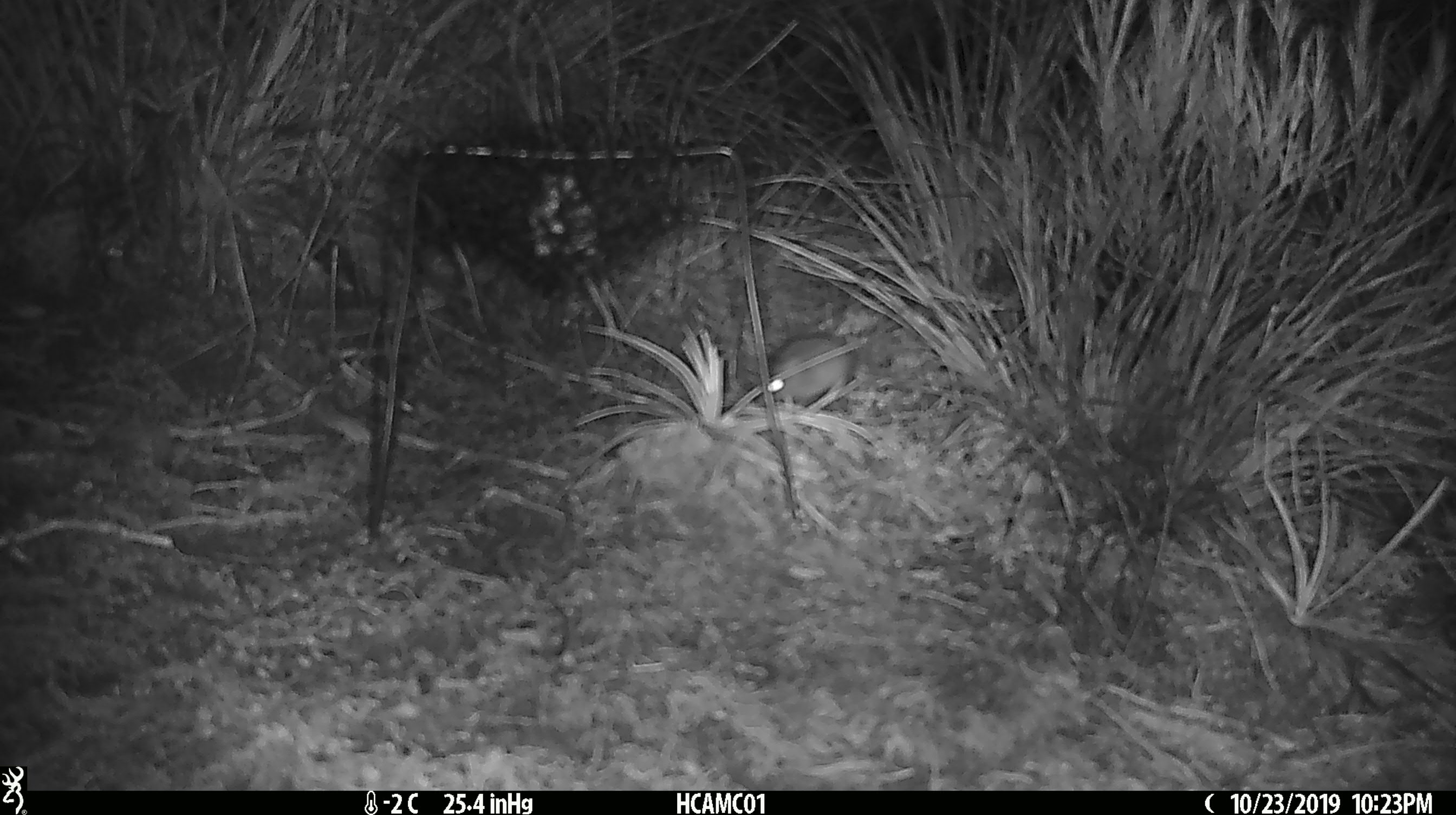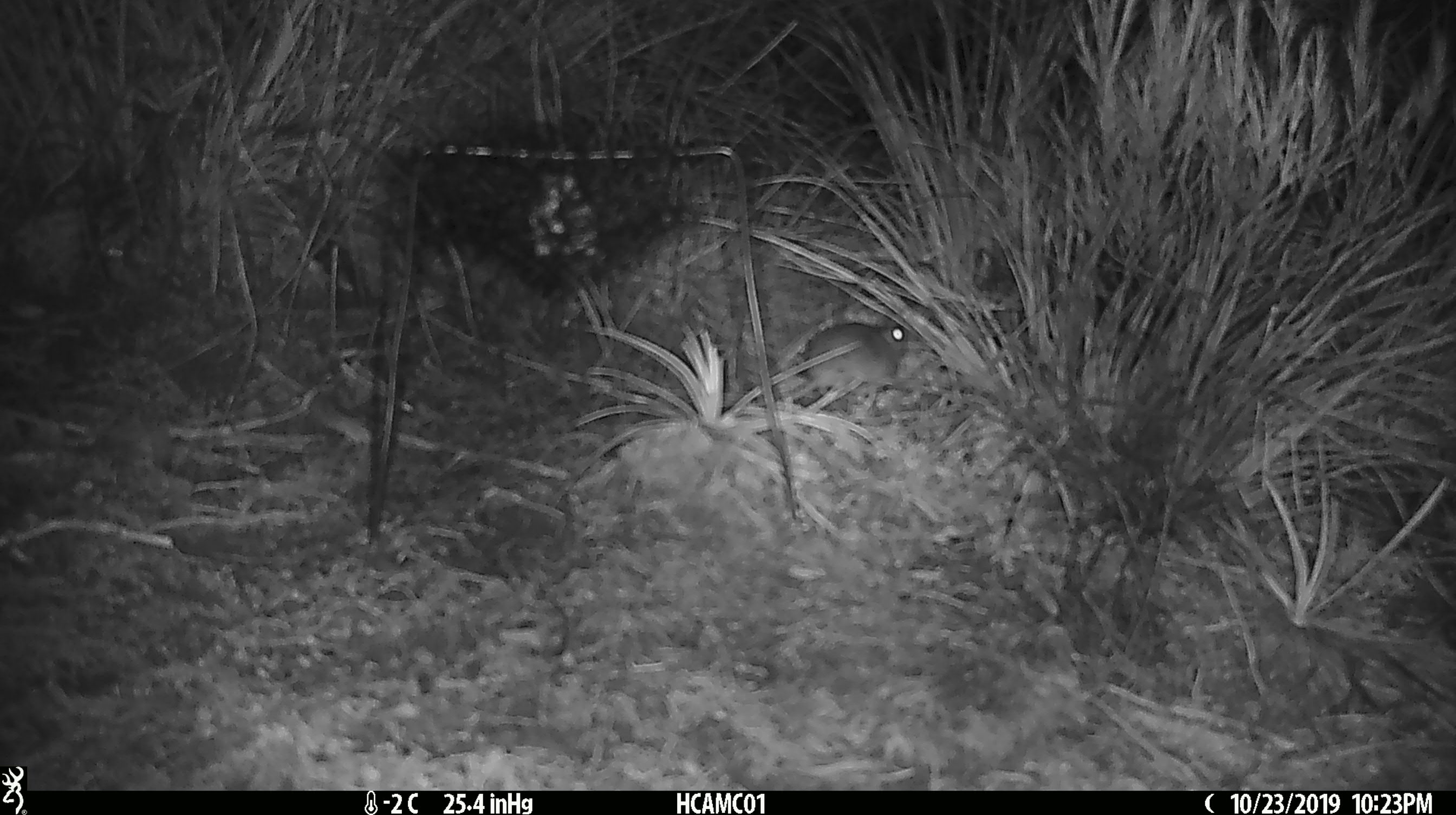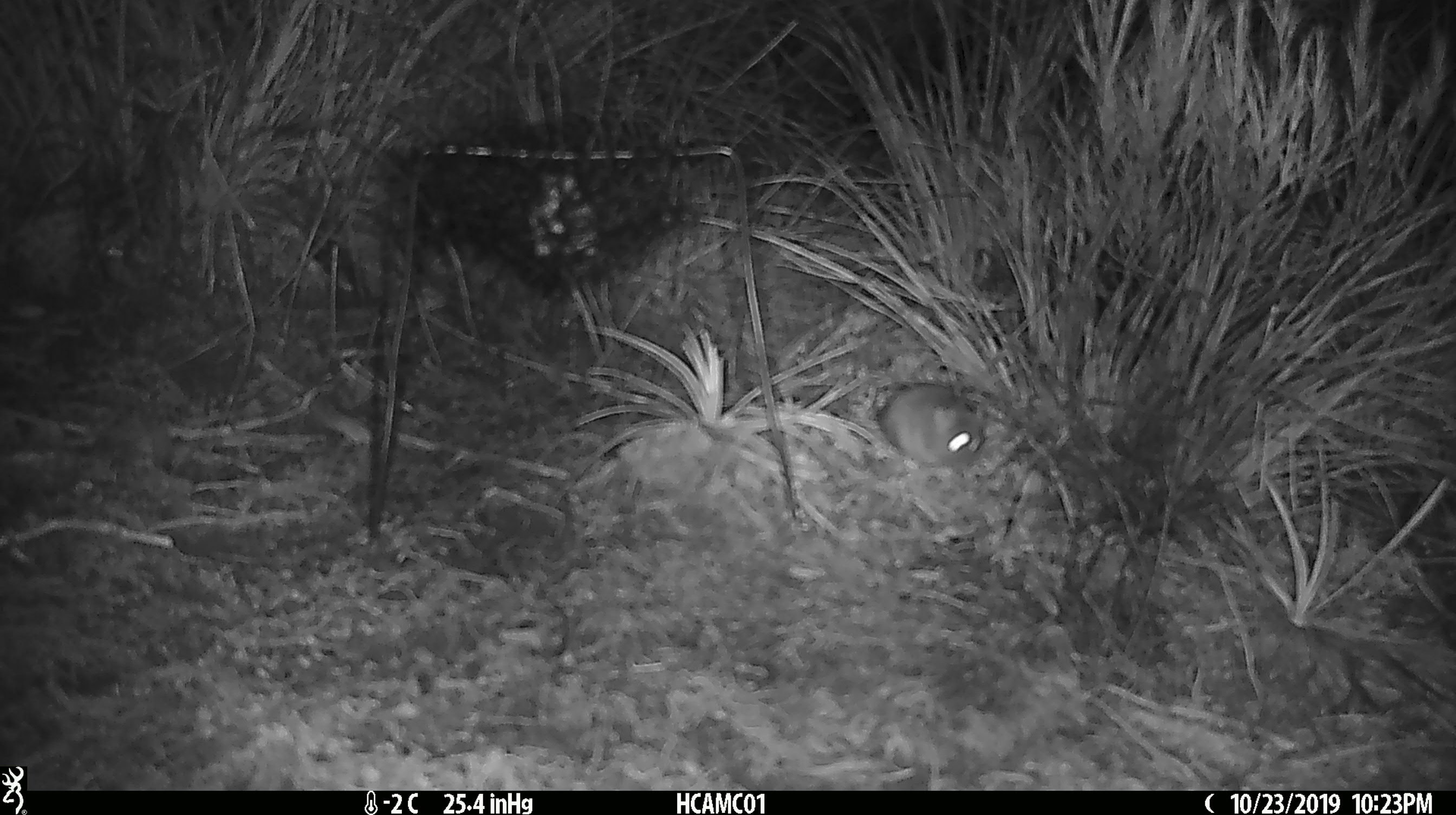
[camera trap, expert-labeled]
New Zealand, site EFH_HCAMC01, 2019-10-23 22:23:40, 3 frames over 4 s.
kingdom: Animalia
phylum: Chordata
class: Mammalia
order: Rodentia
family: Muridae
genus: Mus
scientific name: Mus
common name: mouse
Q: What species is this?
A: Mouse (Mus).